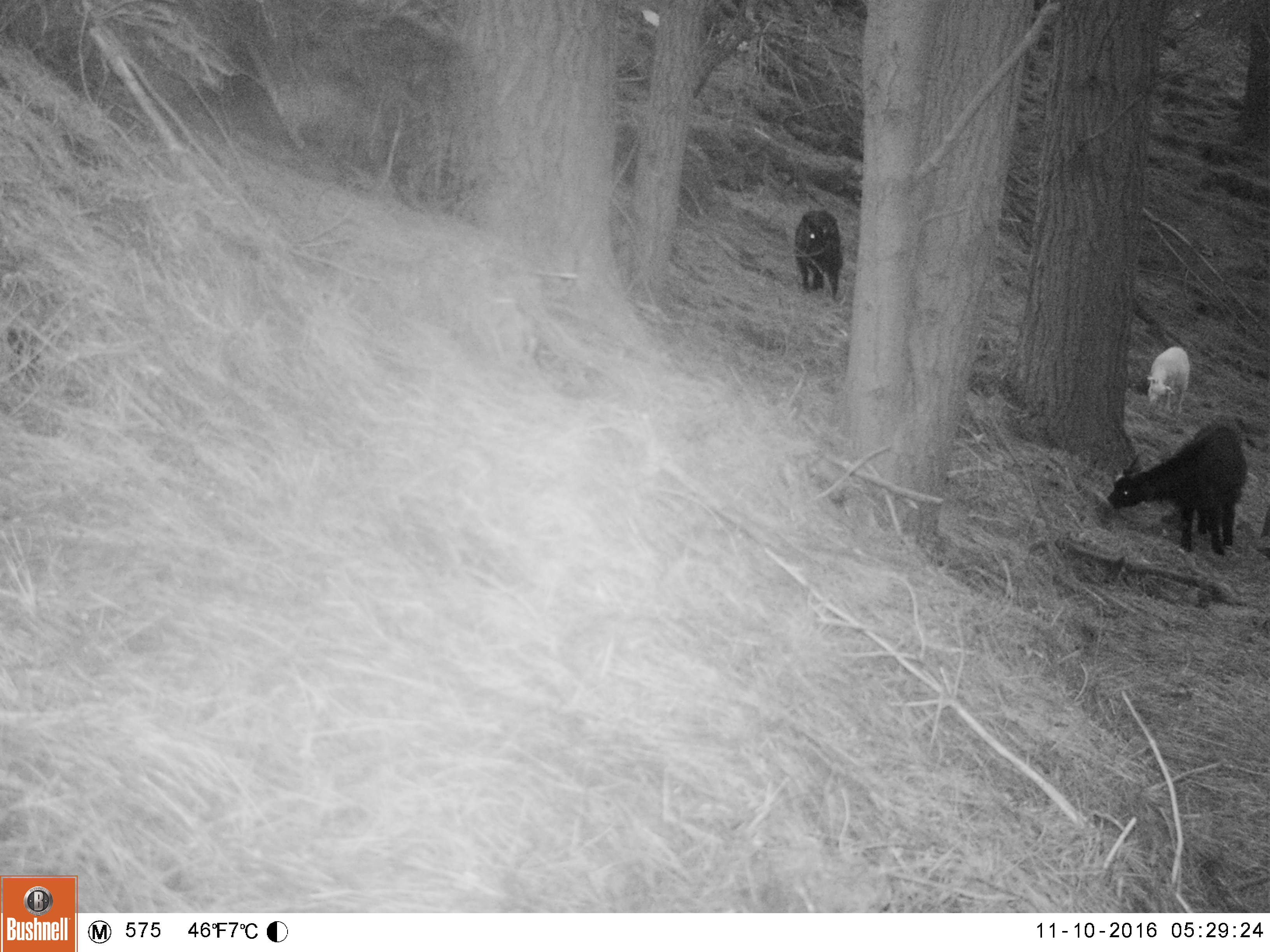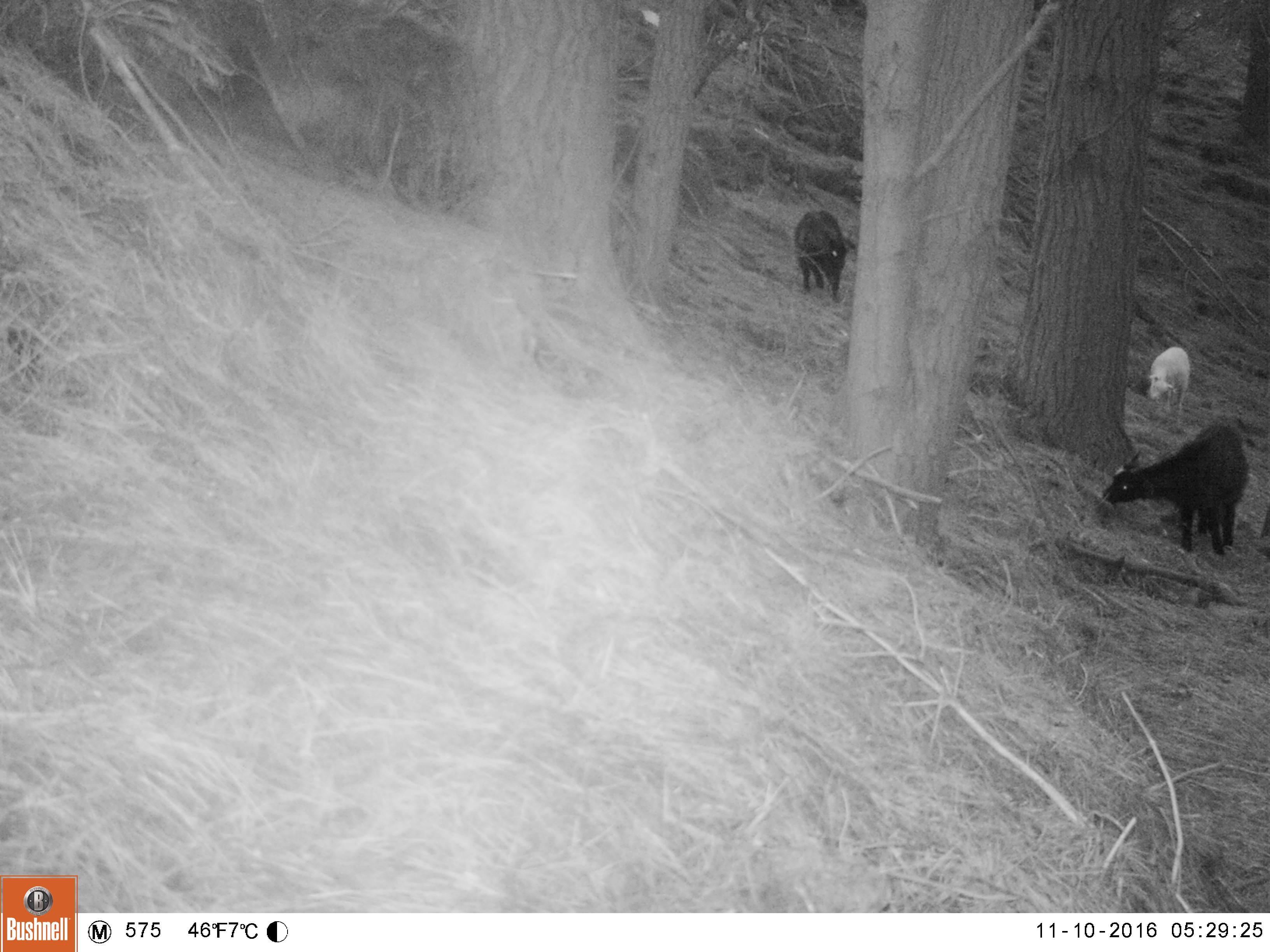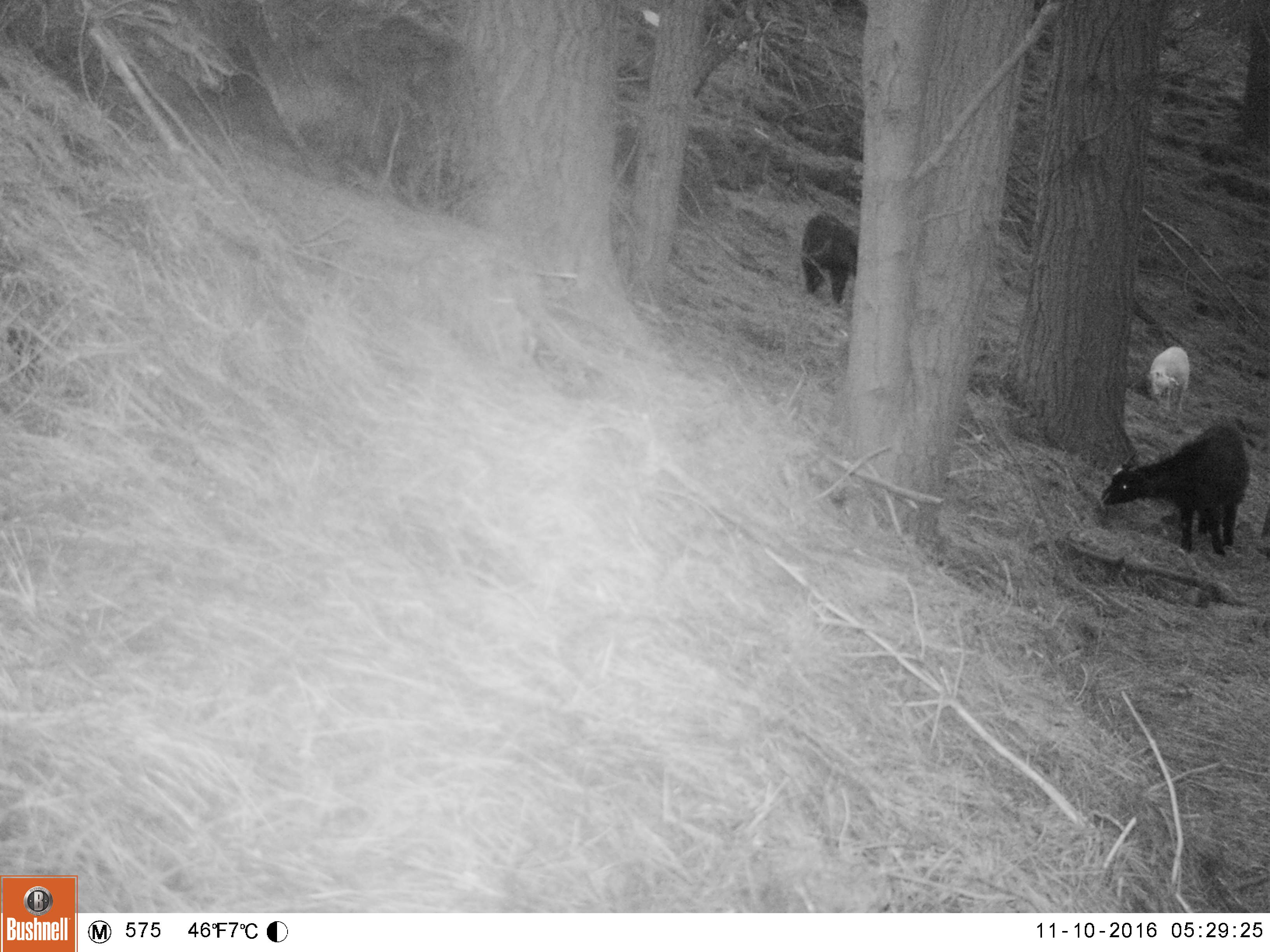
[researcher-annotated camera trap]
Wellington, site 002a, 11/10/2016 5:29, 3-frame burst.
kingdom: Animalia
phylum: Chordata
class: Mammalia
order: Artiodactyla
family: Bovidae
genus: Capra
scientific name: Capra hircus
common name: goat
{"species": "goat (Capra hircus)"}